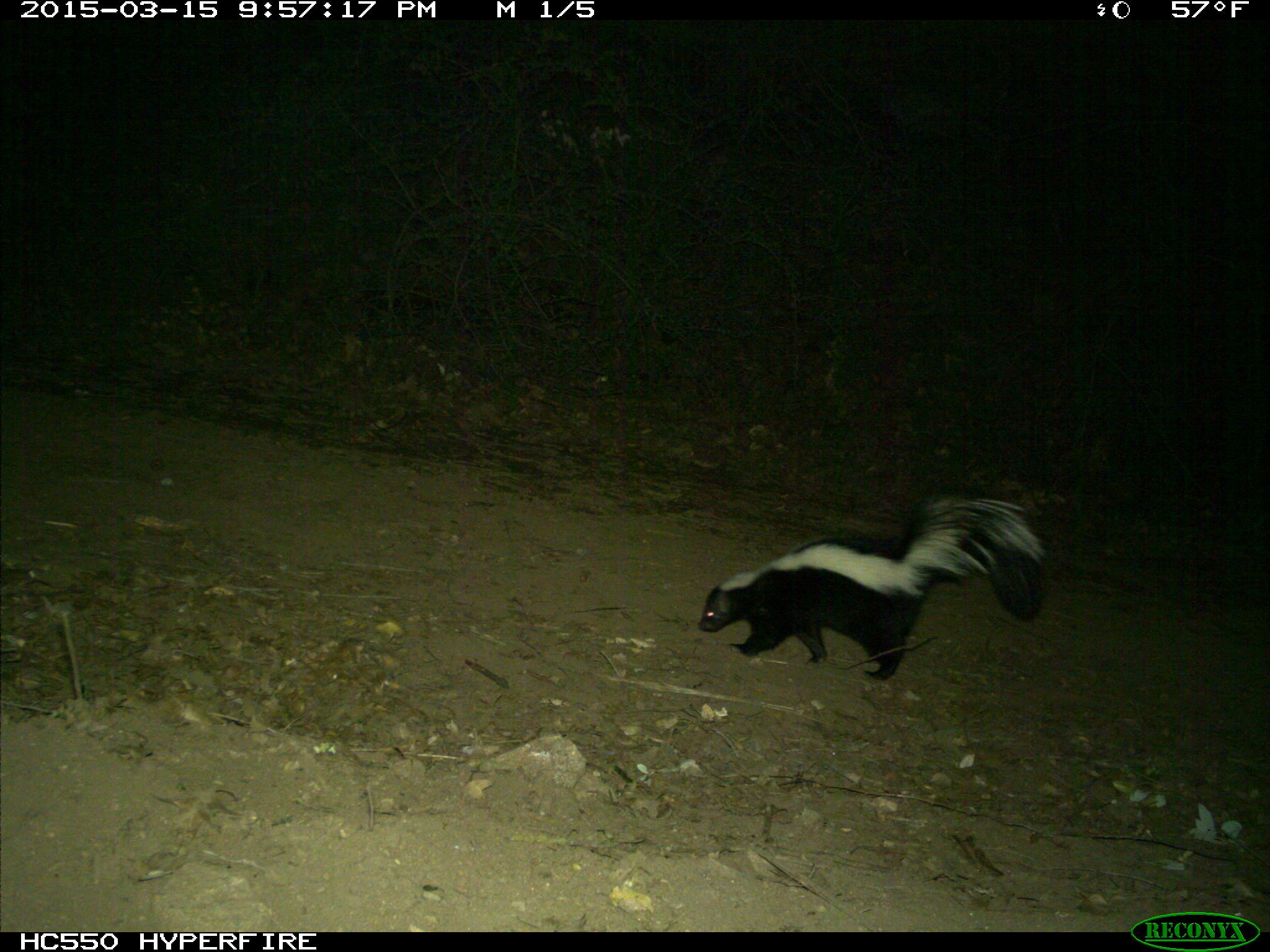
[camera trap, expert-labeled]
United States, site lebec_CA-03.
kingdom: Animalia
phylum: Chordata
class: Mammalia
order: Carnivora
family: Mephitidae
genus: Mephitis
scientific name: Mephitis mephitis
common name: striped skunk